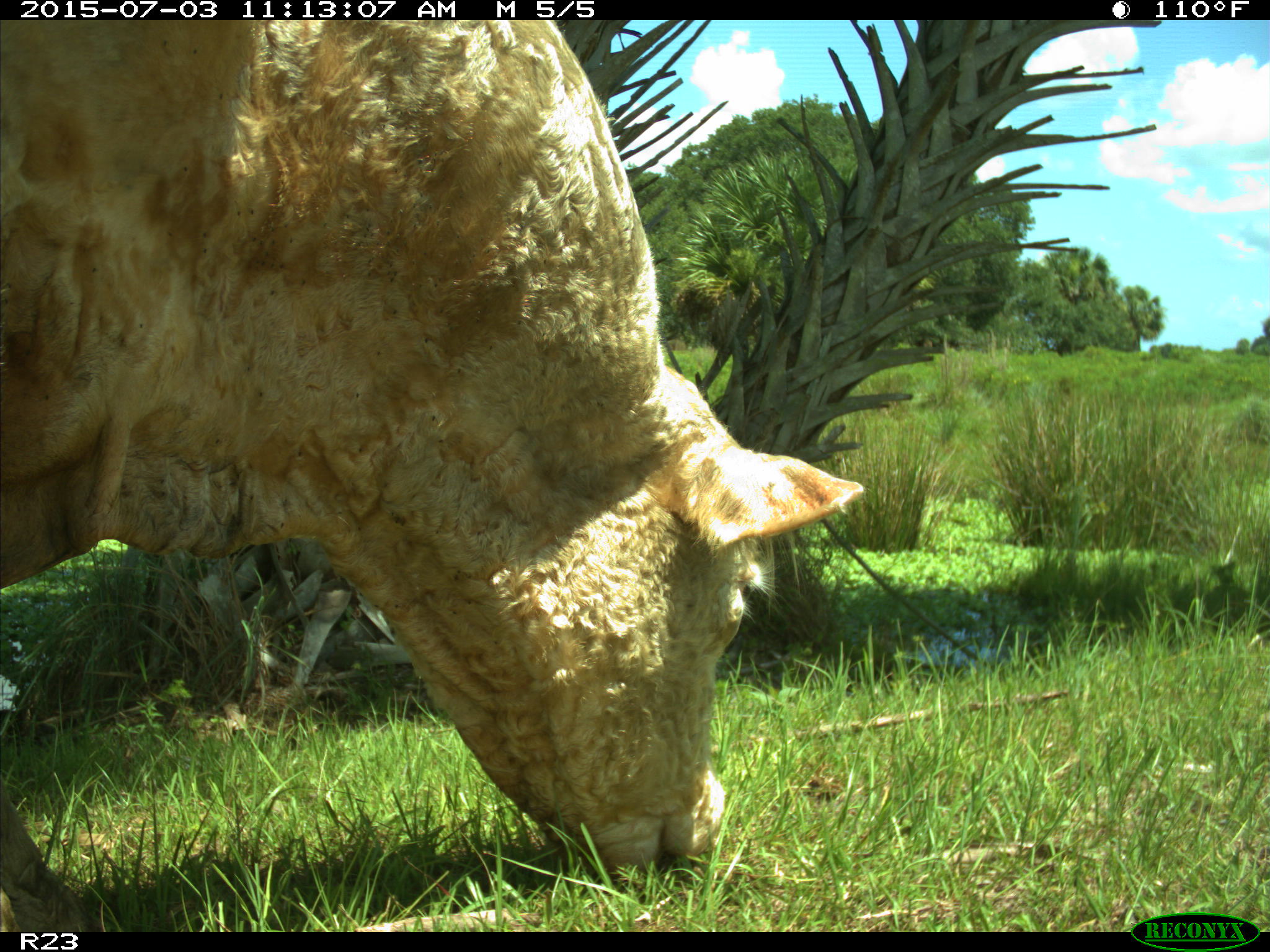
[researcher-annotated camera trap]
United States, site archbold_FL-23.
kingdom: Animalia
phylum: Chordata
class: Mammalia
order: Artiodactyla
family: Bovidae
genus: Bos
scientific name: Bos taurus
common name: domestic cow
Bos taurus (domestic cow).